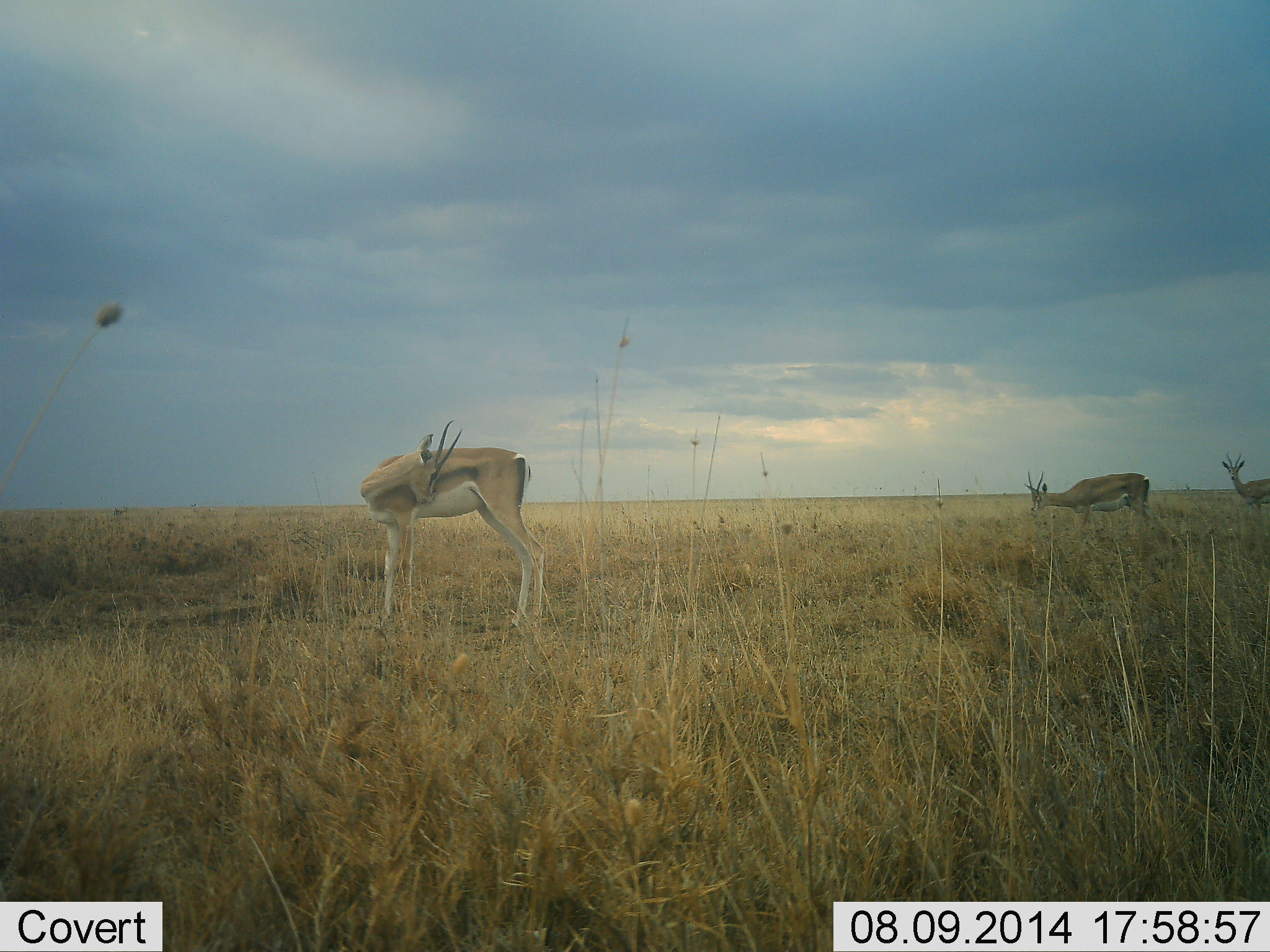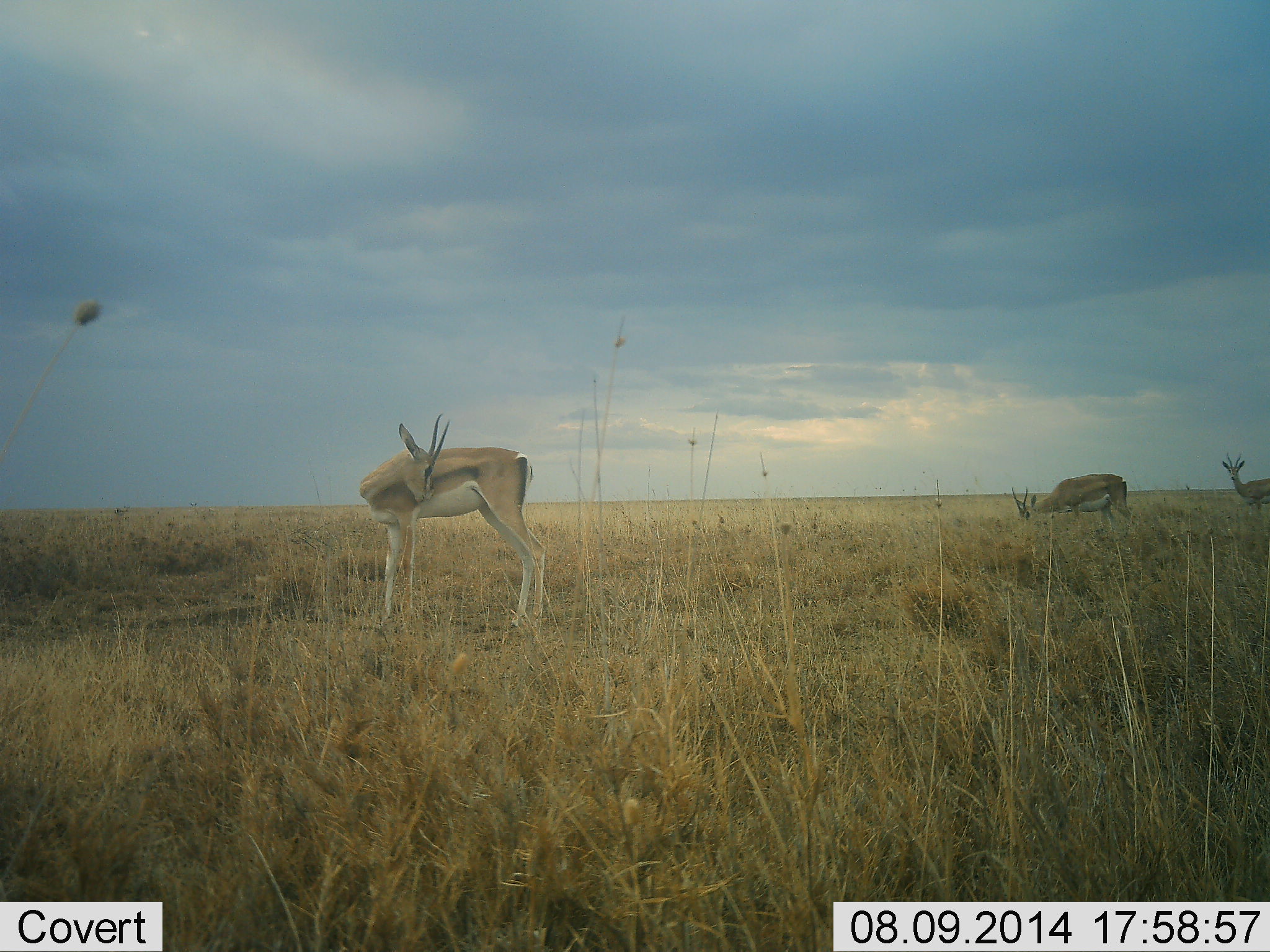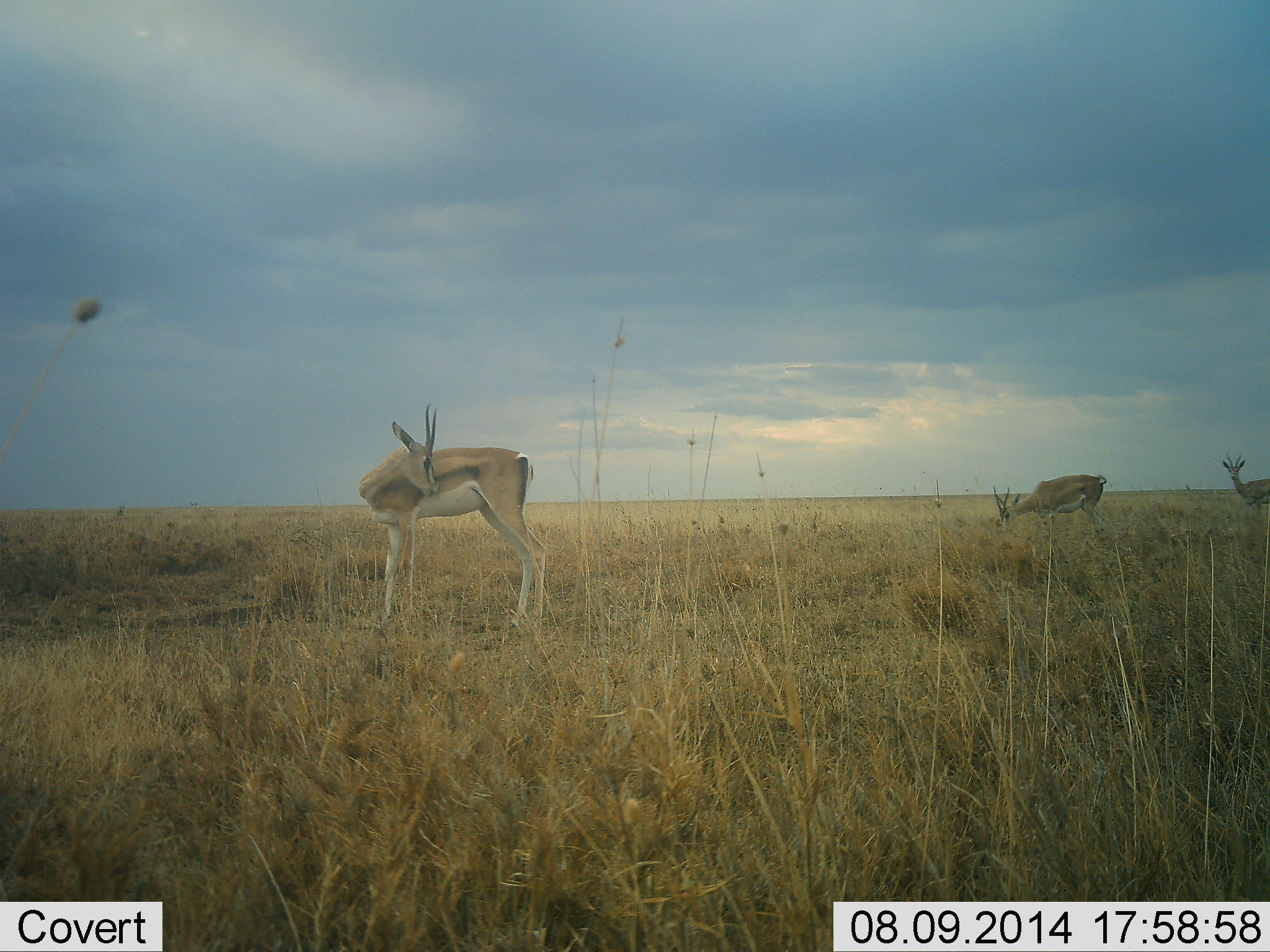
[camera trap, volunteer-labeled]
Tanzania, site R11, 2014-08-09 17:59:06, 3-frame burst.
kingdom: Animalia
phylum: Chordata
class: Mammalia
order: Artiodactyla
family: Bovidae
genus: Nanger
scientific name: Nanger granti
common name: grant's gazelle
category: gazellegrants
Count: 3.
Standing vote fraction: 100%.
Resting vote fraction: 10%.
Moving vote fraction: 40%.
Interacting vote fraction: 0%.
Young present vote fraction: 0%.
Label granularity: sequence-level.